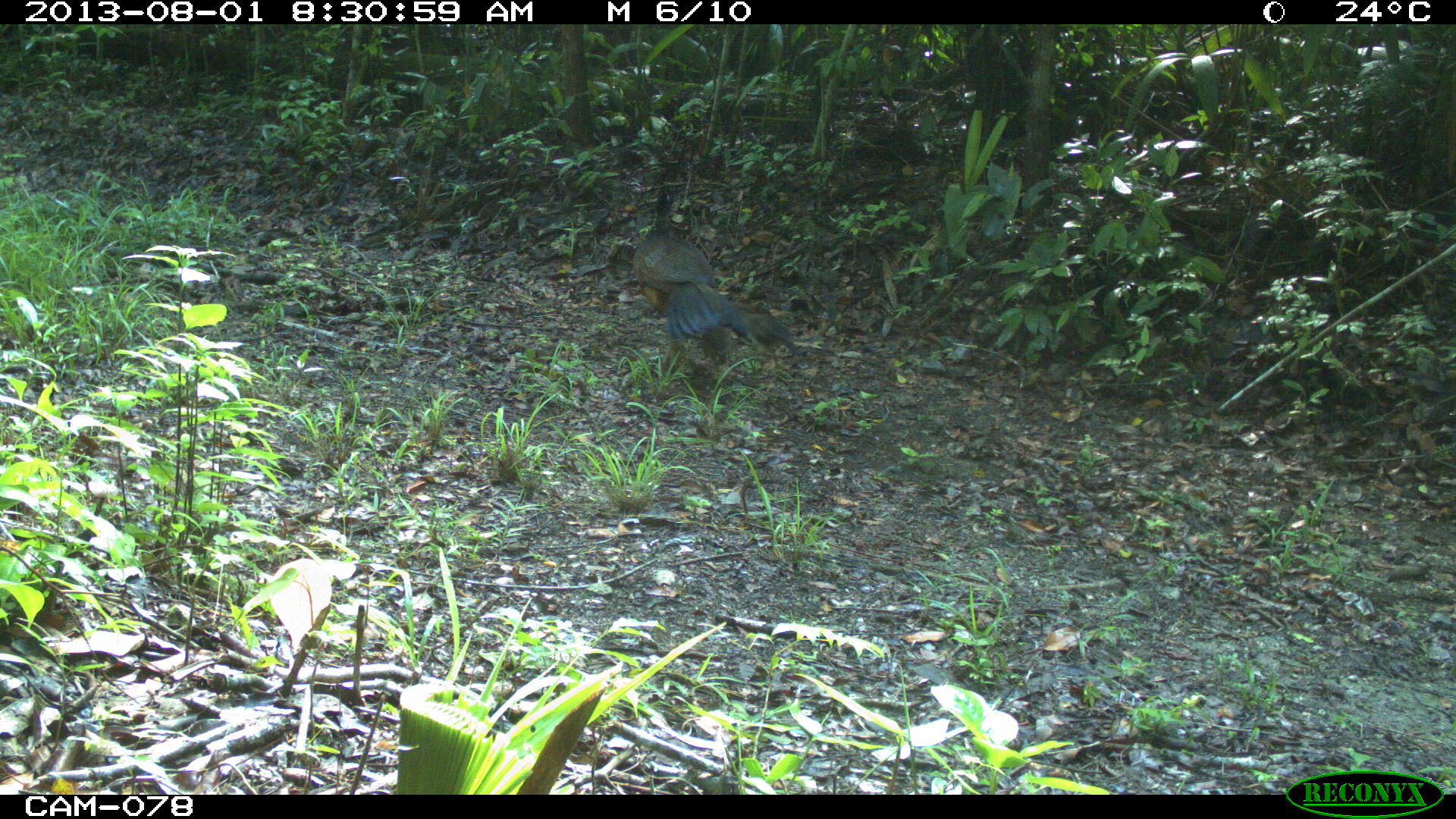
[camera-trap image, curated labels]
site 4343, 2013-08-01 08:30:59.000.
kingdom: Animalia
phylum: Chordata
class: Aves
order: Galliformes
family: Cracidae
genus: Crax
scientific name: Crax rubra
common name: great curassow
Crax rubra (great curassow), count 1, sex female.